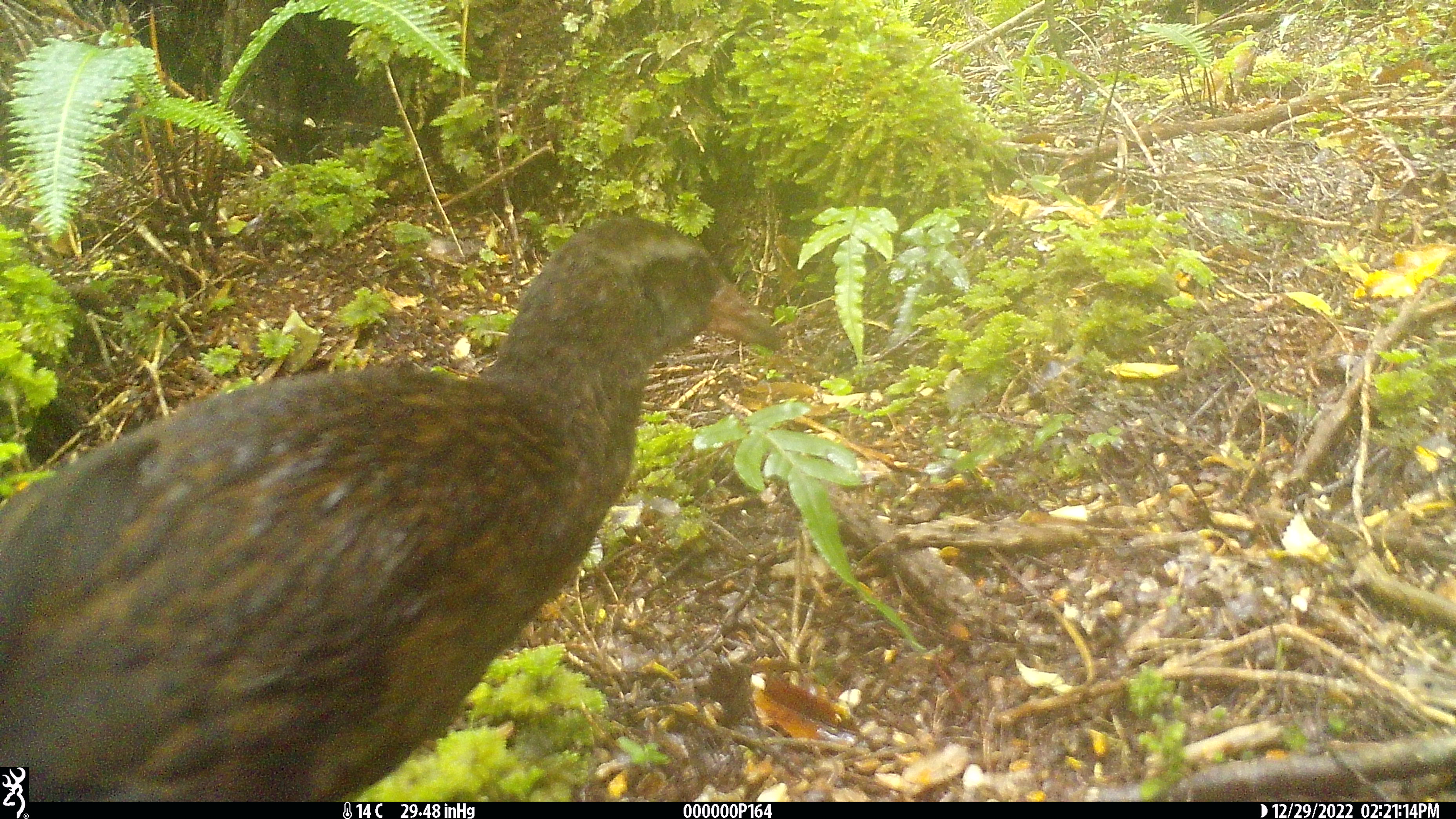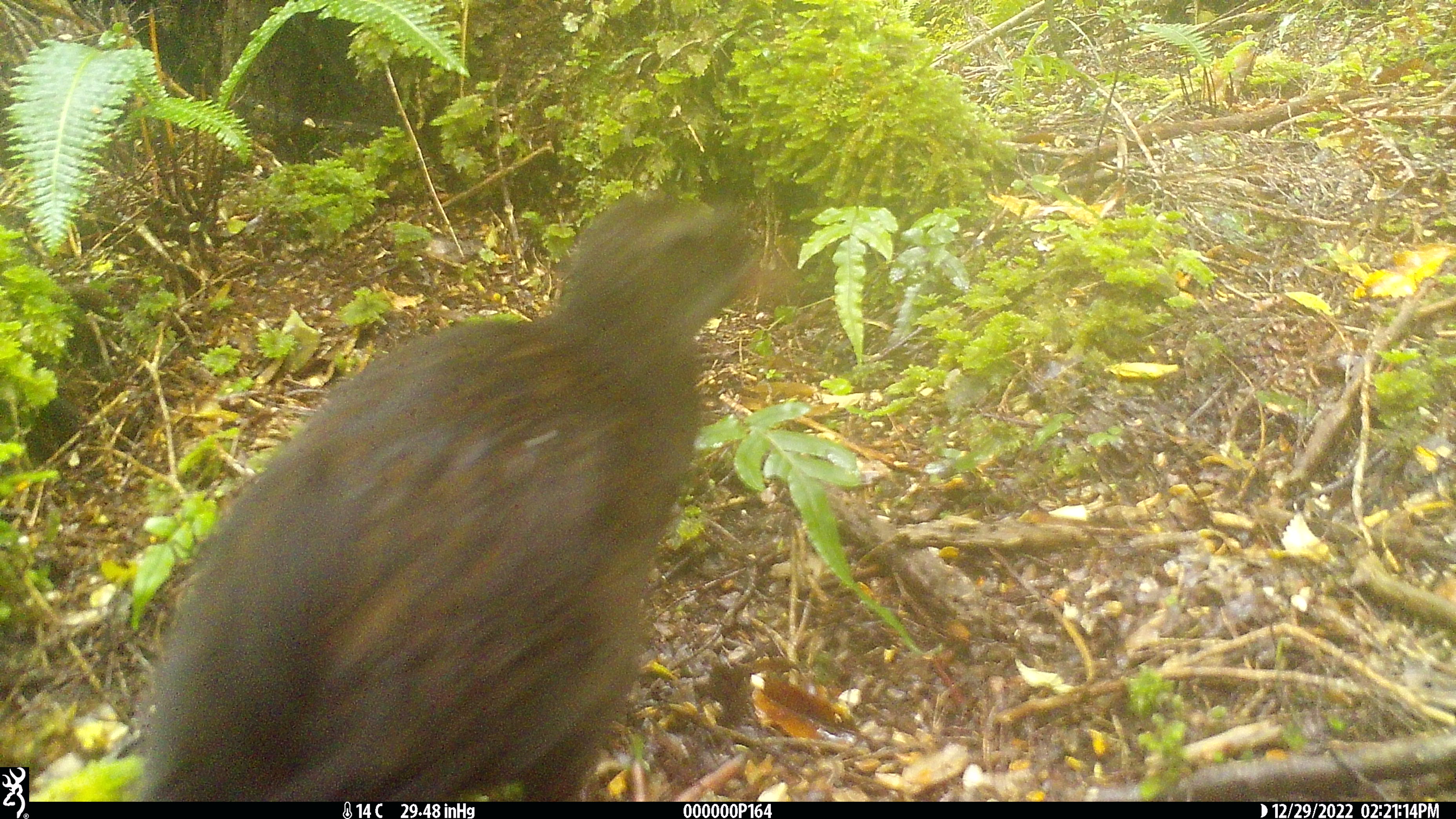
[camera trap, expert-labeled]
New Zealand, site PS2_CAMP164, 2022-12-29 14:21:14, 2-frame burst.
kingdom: Animalia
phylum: Chordata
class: Aves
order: Gruiformes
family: Rallidae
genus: Gallirallus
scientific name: Gallirallus australis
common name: weka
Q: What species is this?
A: Weka (Gallirallus australis).